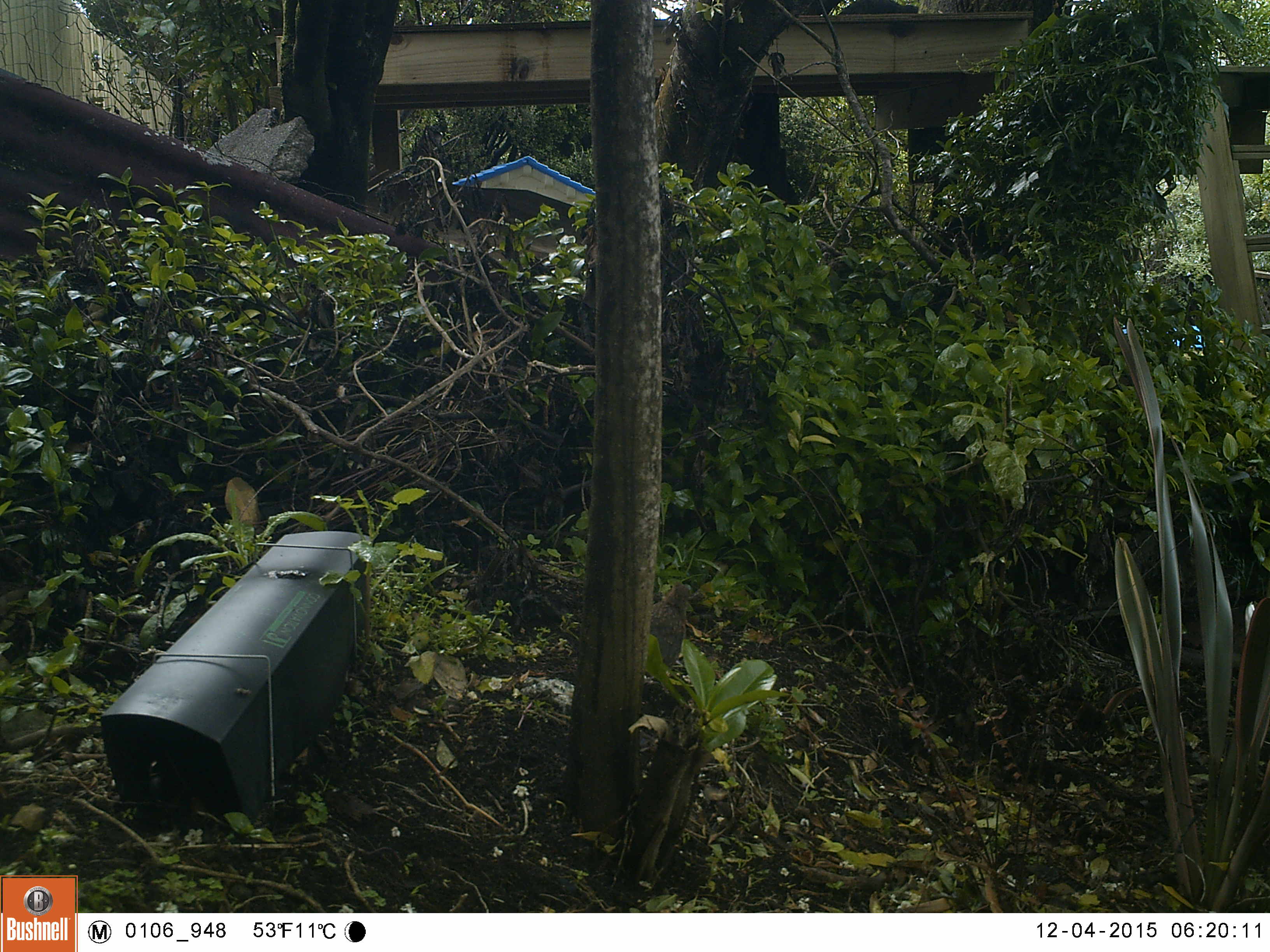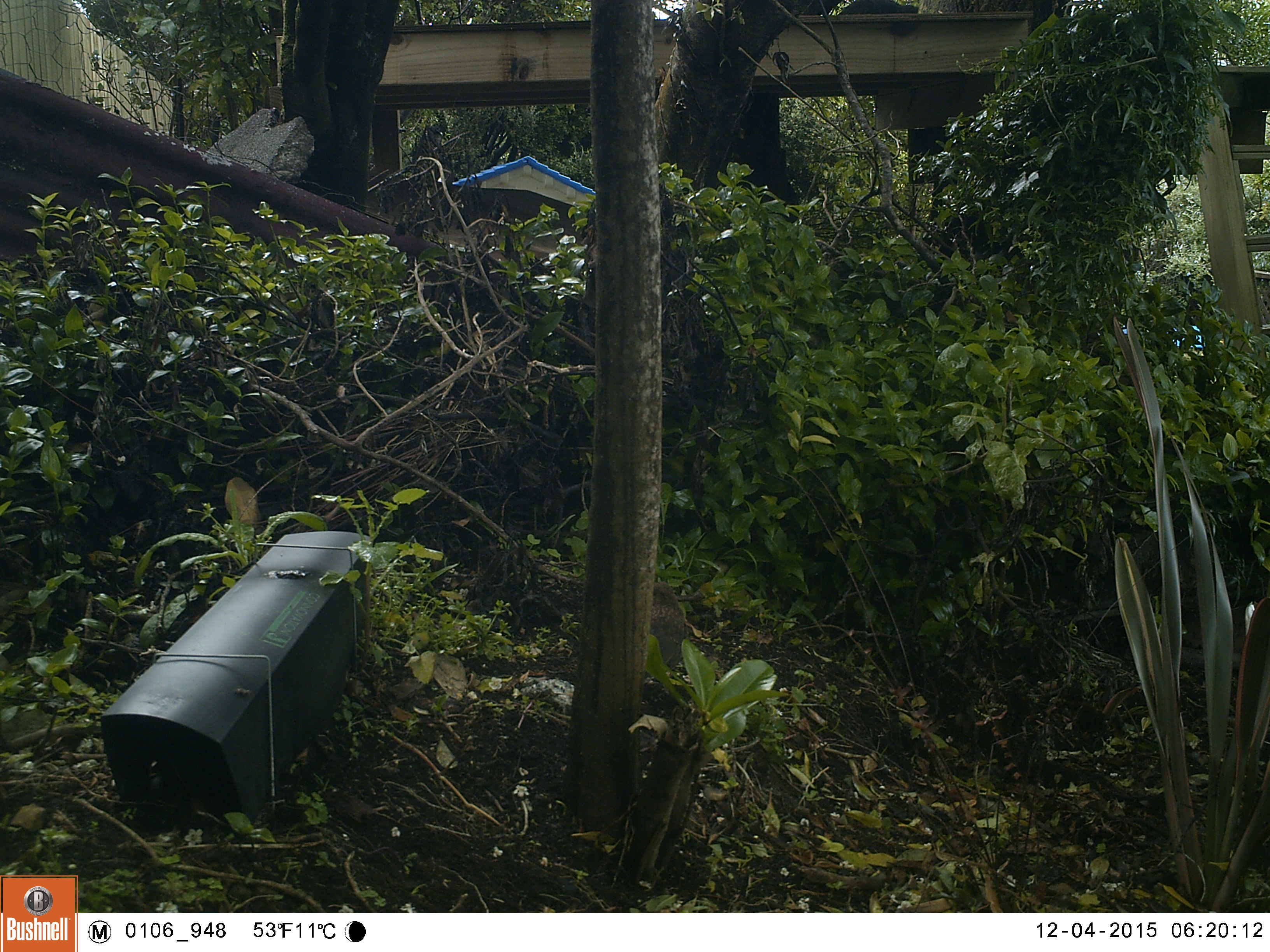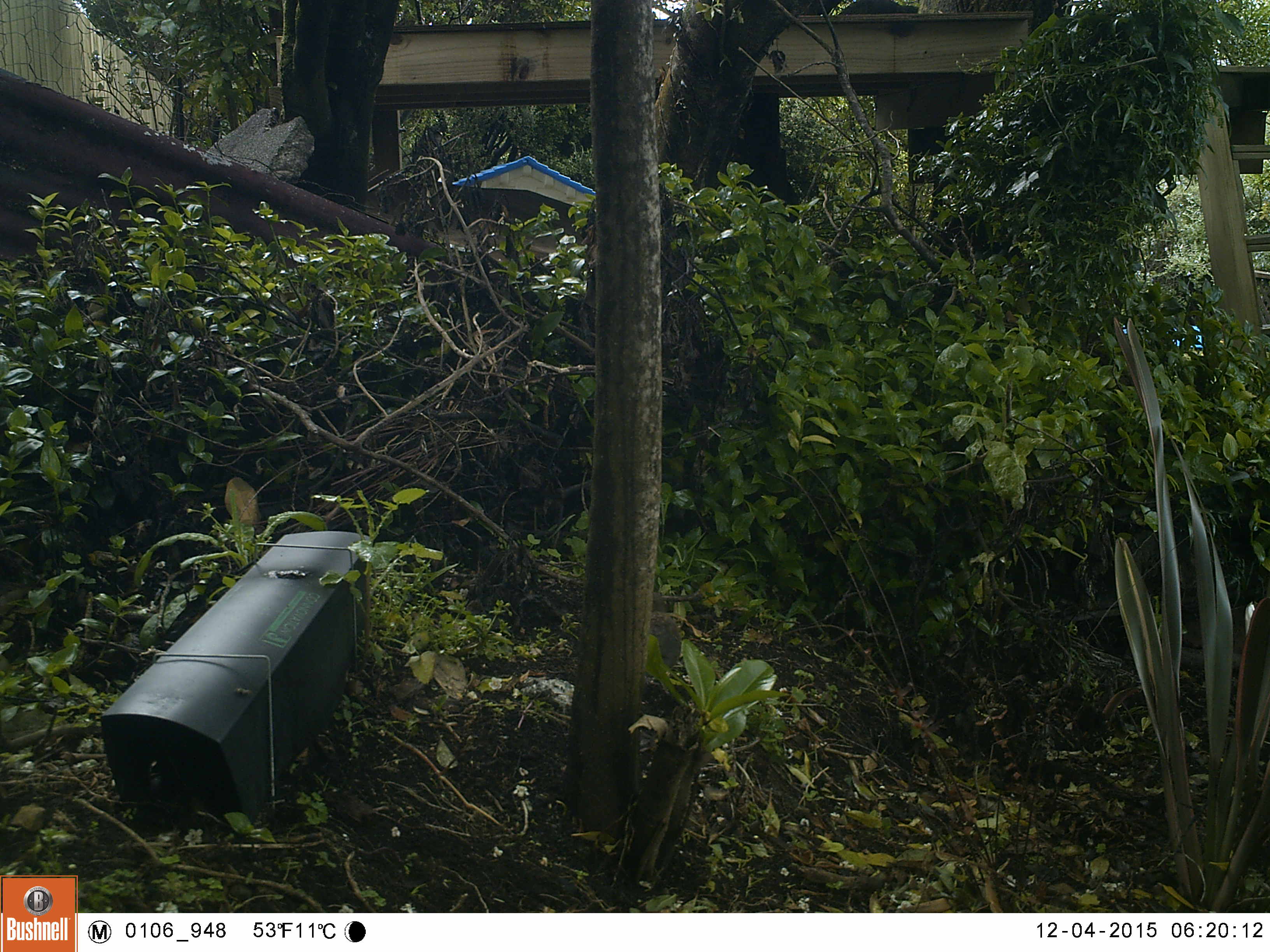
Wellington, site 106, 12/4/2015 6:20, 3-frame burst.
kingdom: Animalia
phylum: Chordata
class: Aves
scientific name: Aves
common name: bird